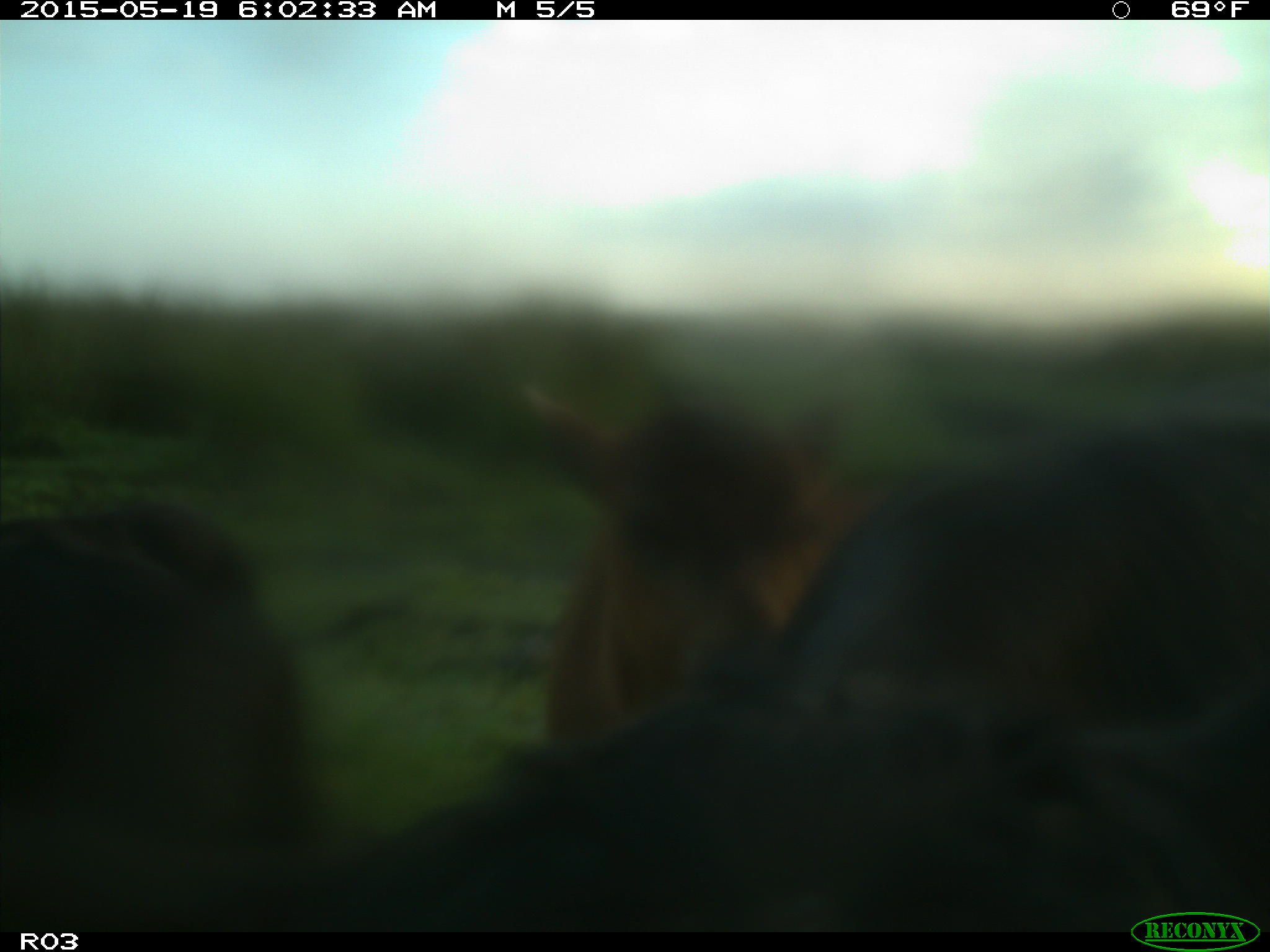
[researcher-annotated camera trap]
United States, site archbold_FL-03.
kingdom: Animalia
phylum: Chordata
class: Mammalia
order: Artiodactyla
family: Bovidae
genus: Bos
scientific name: Bos taurus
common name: domestic cow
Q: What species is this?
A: Bos taurus (domestic cow).